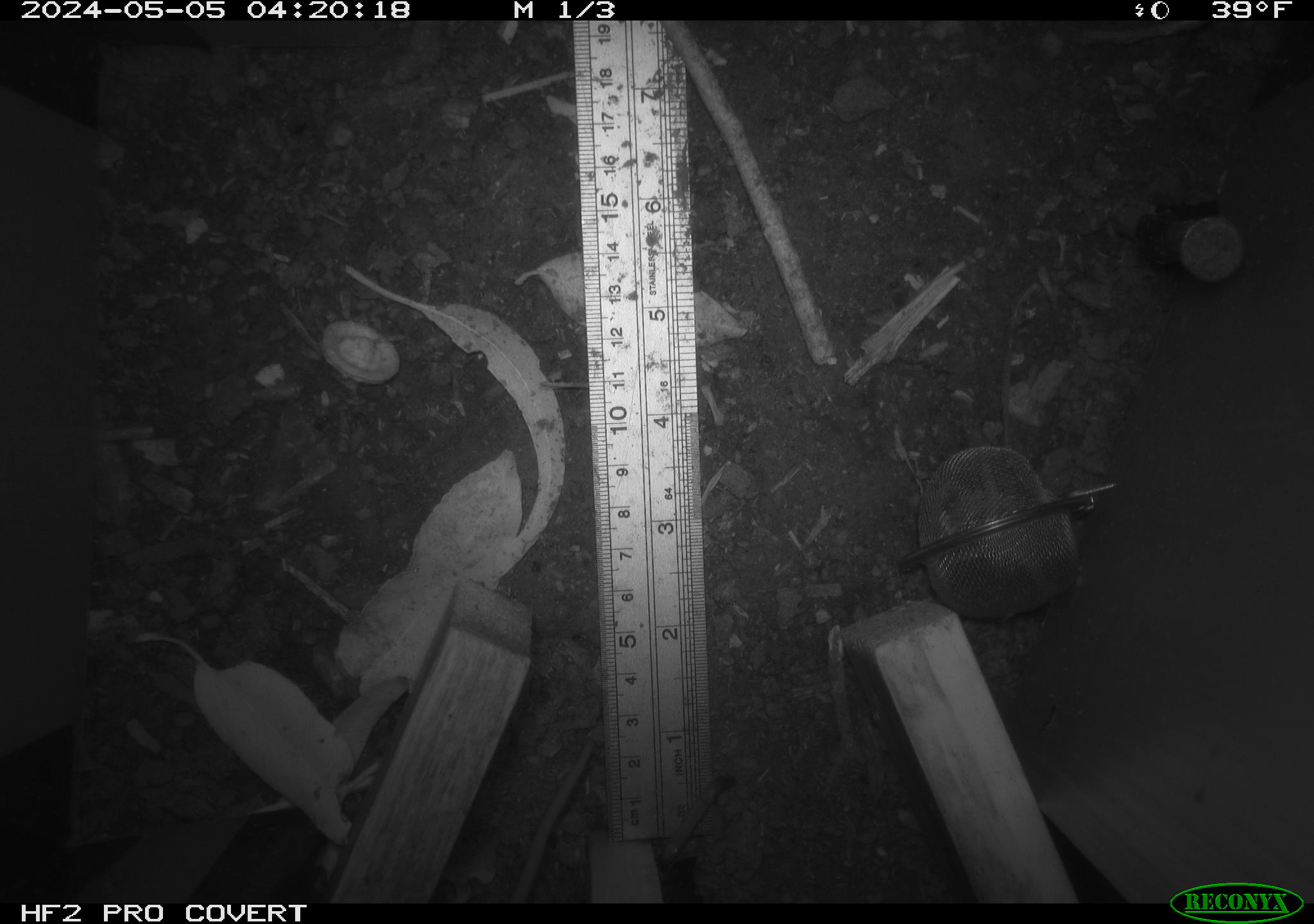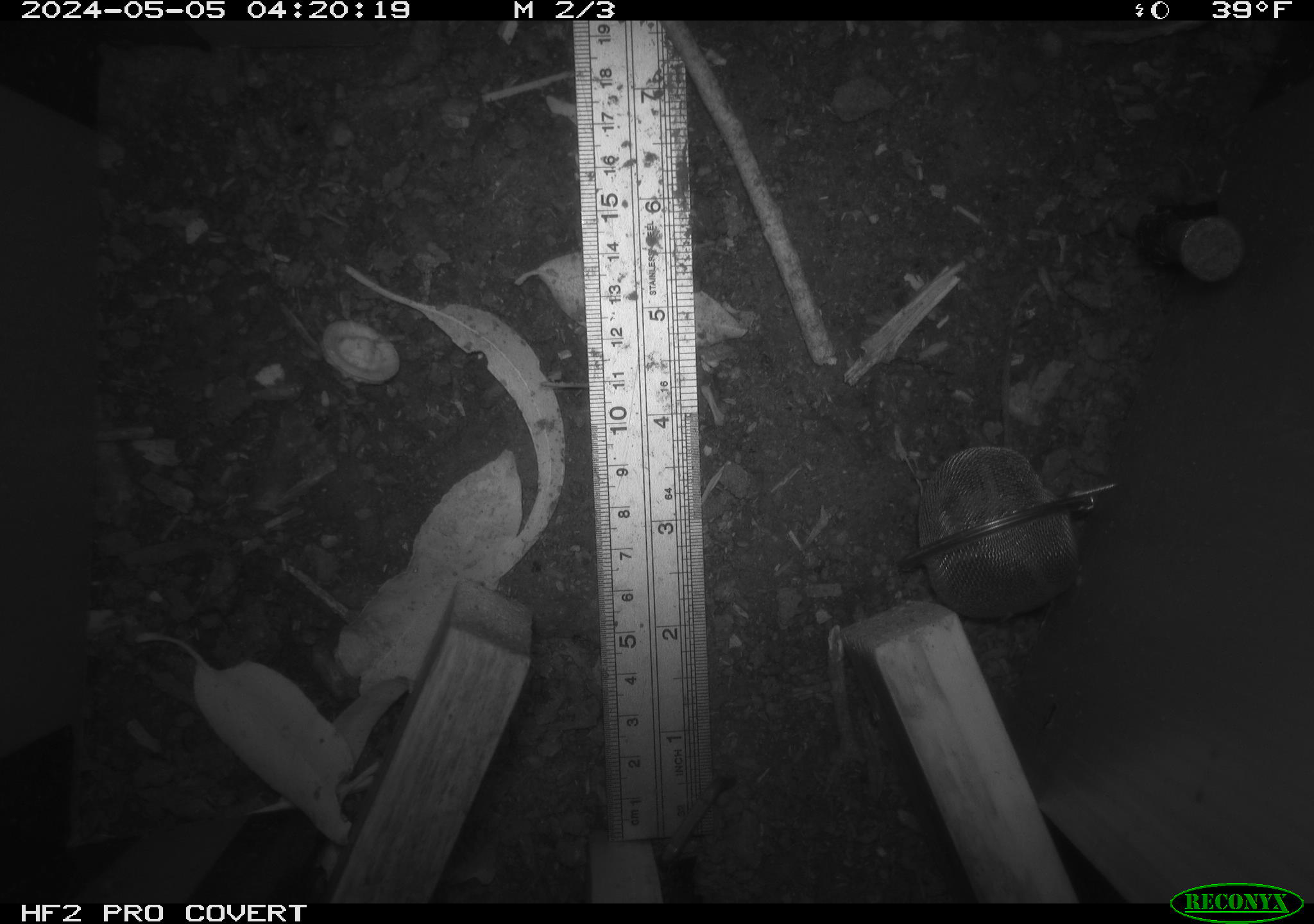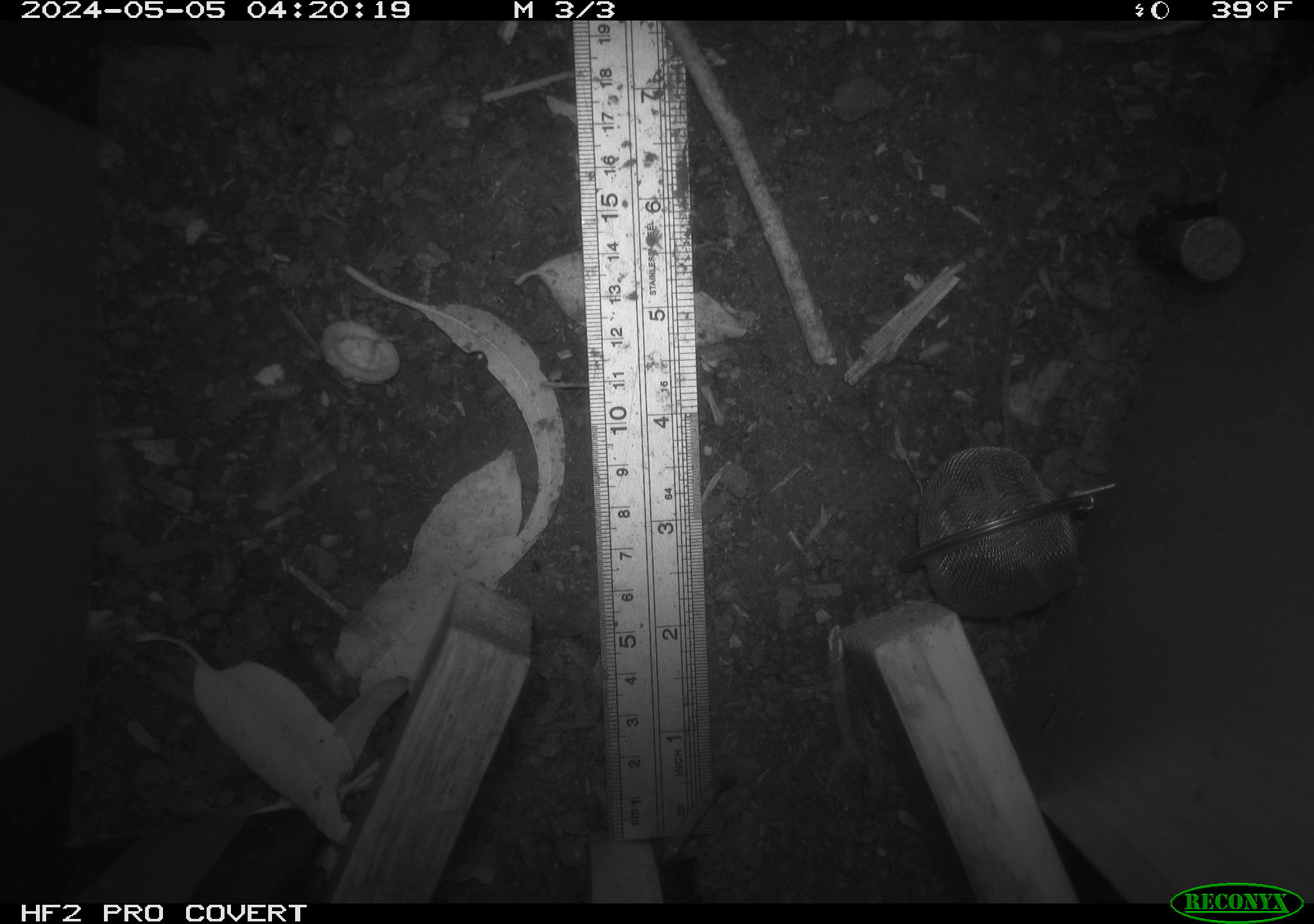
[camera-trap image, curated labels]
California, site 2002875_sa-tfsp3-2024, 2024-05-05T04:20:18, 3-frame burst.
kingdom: Animalia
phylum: Chordata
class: Mammalia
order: Rodentia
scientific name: Rodentia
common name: rodent